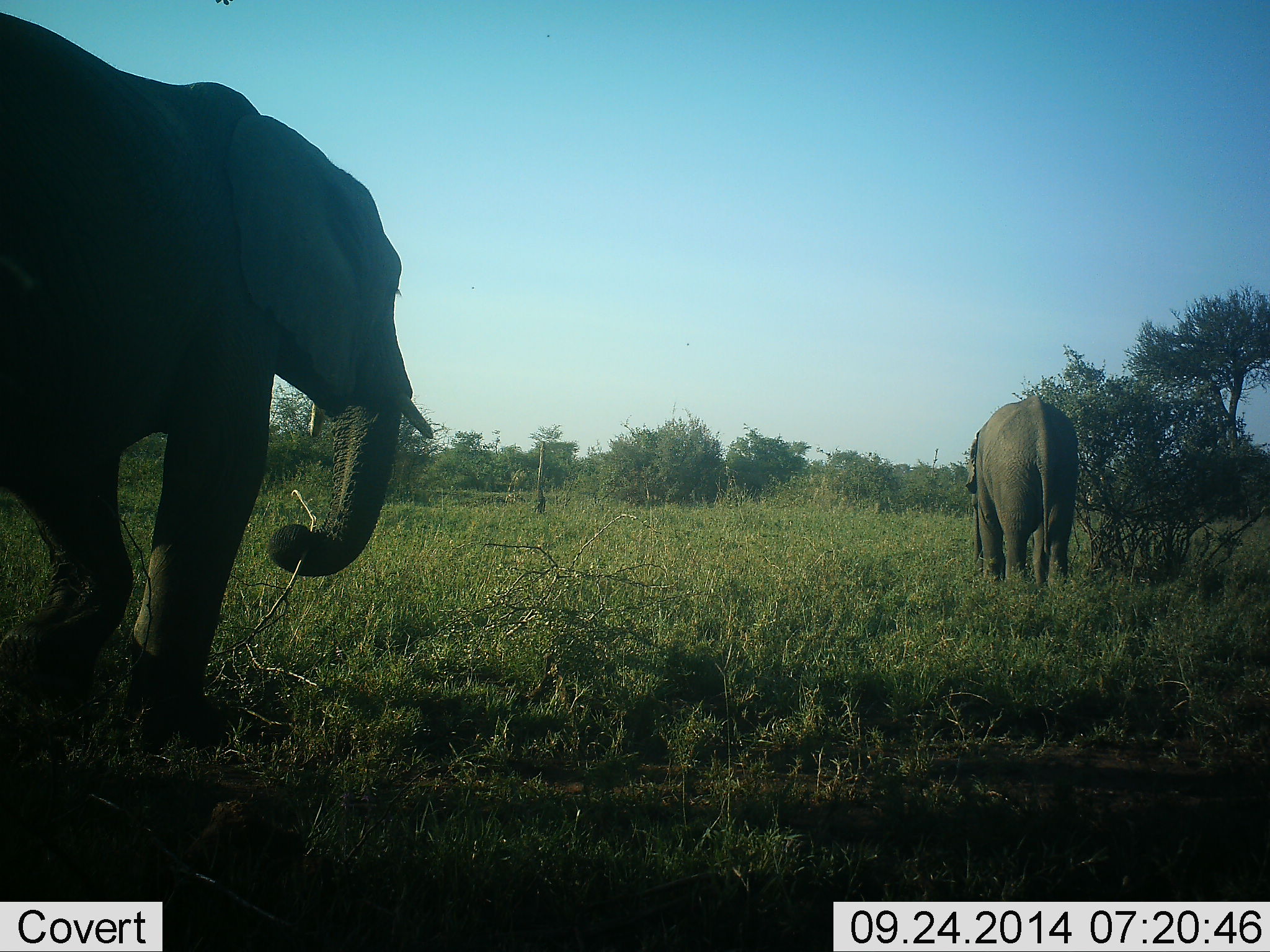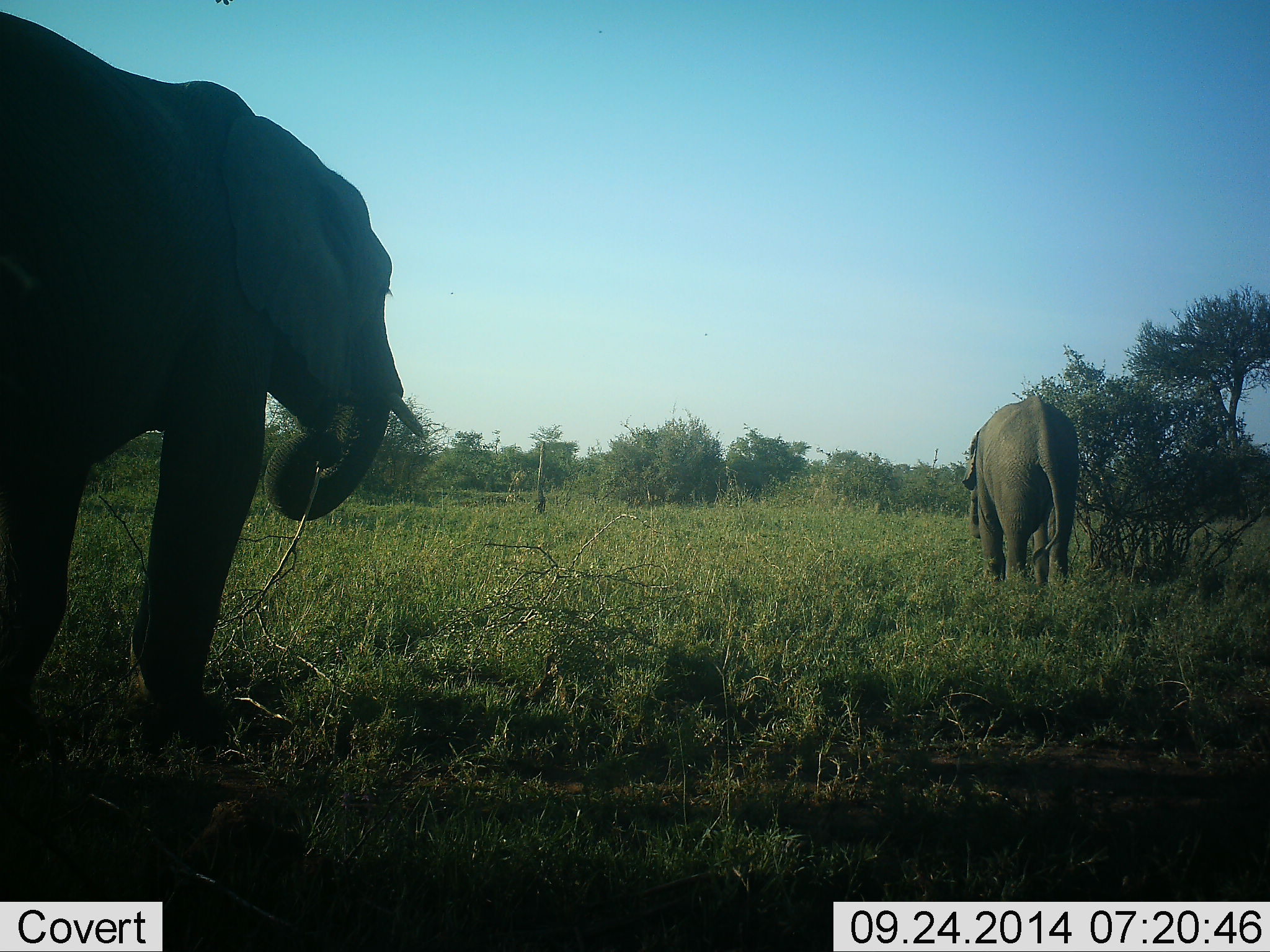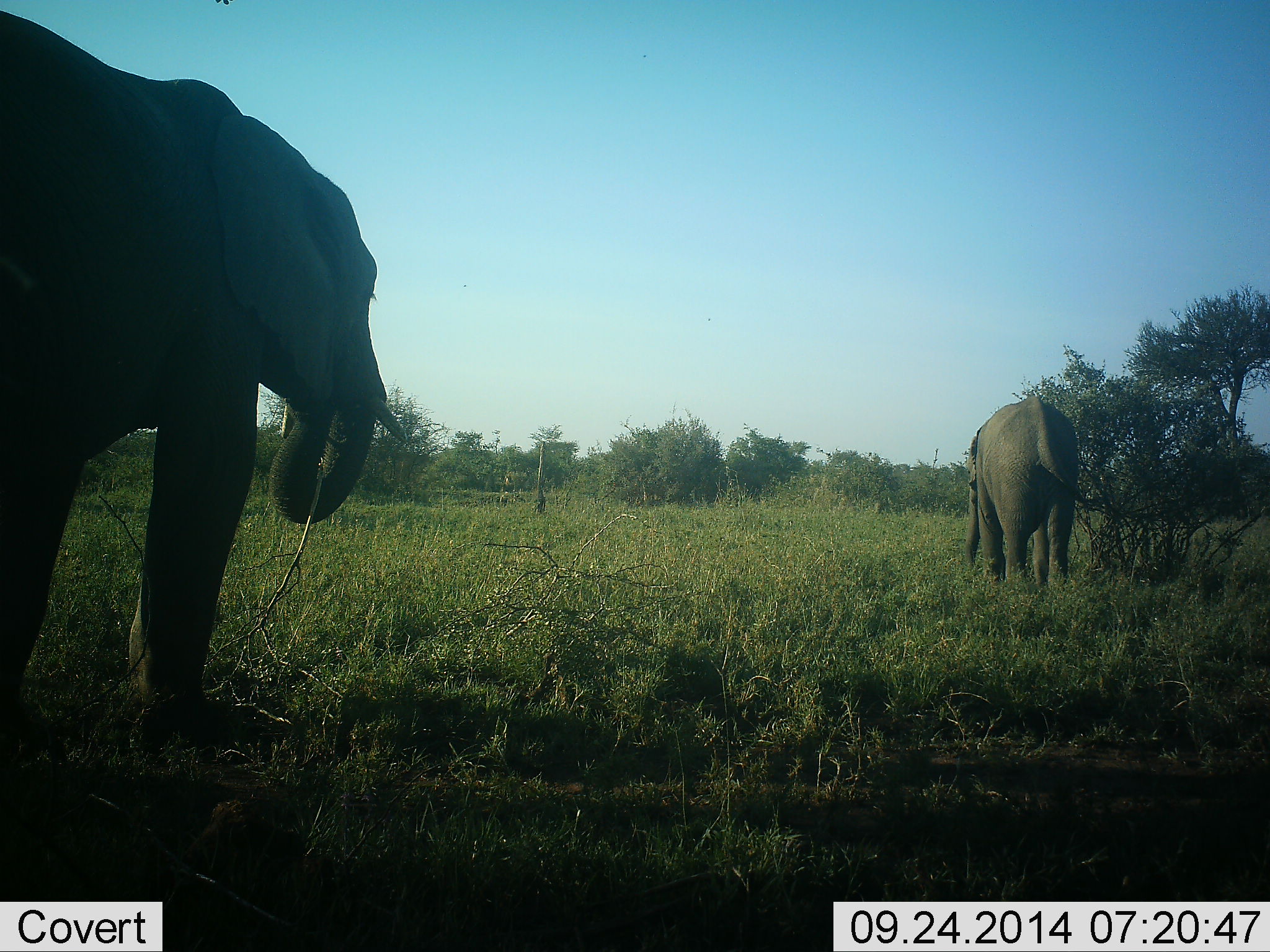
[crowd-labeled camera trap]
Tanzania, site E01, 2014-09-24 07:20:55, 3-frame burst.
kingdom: Animalia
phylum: Chordata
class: Mammalia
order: Proboscidea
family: Elephantidae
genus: Loxodonta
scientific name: Loxodonta africana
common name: african bush elephant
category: elephant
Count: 2.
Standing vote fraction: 50%.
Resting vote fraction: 0%.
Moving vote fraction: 20%.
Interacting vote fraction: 0%.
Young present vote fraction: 0%.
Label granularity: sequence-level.